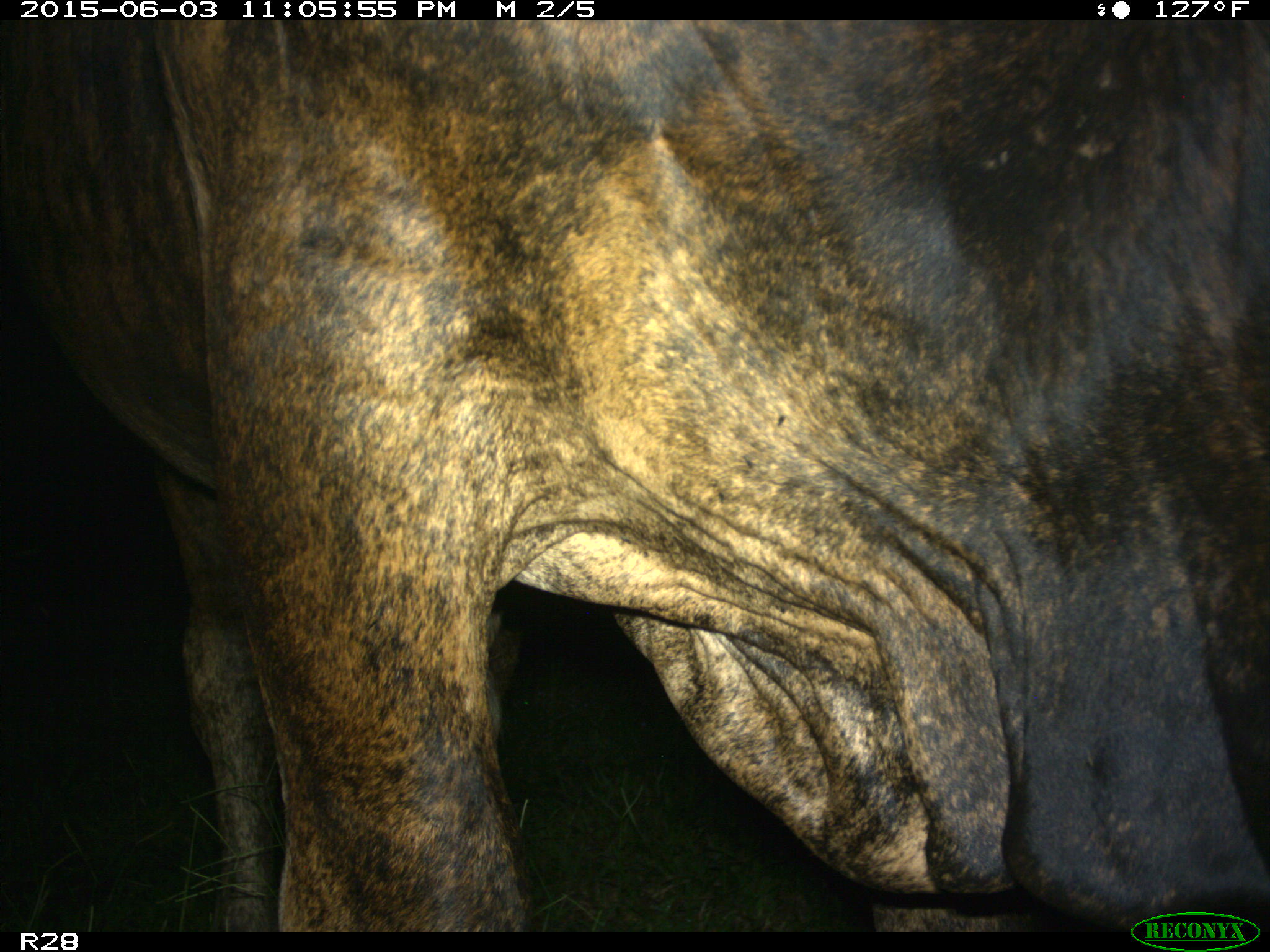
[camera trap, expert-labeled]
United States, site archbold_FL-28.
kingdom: Animalia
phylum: Chordata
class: Mammalia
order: Artiodactyla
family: Bovidae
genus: Bos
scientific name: Bos taurus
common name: domestic cow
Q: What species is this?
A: Bos taurus (domestic cow).